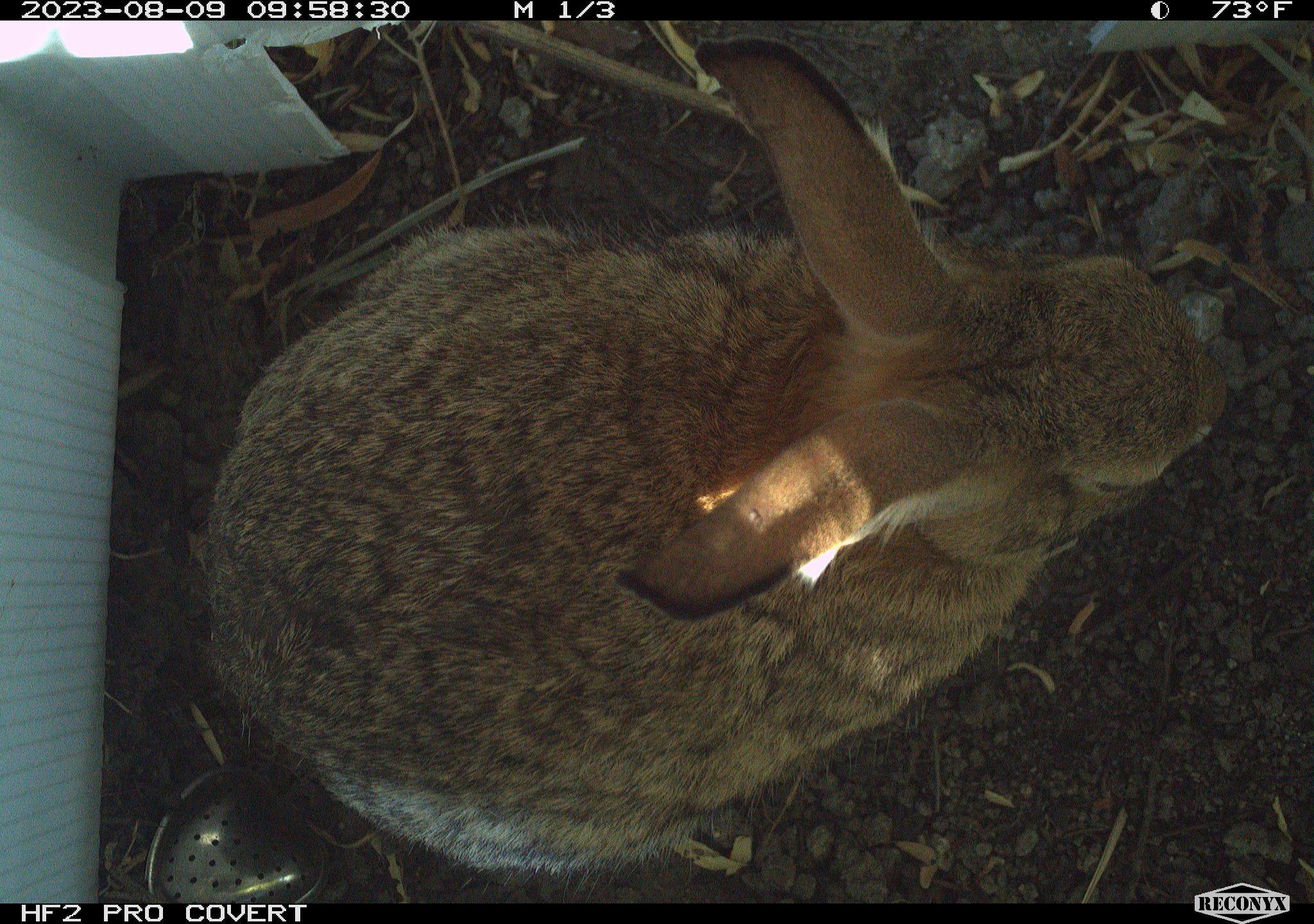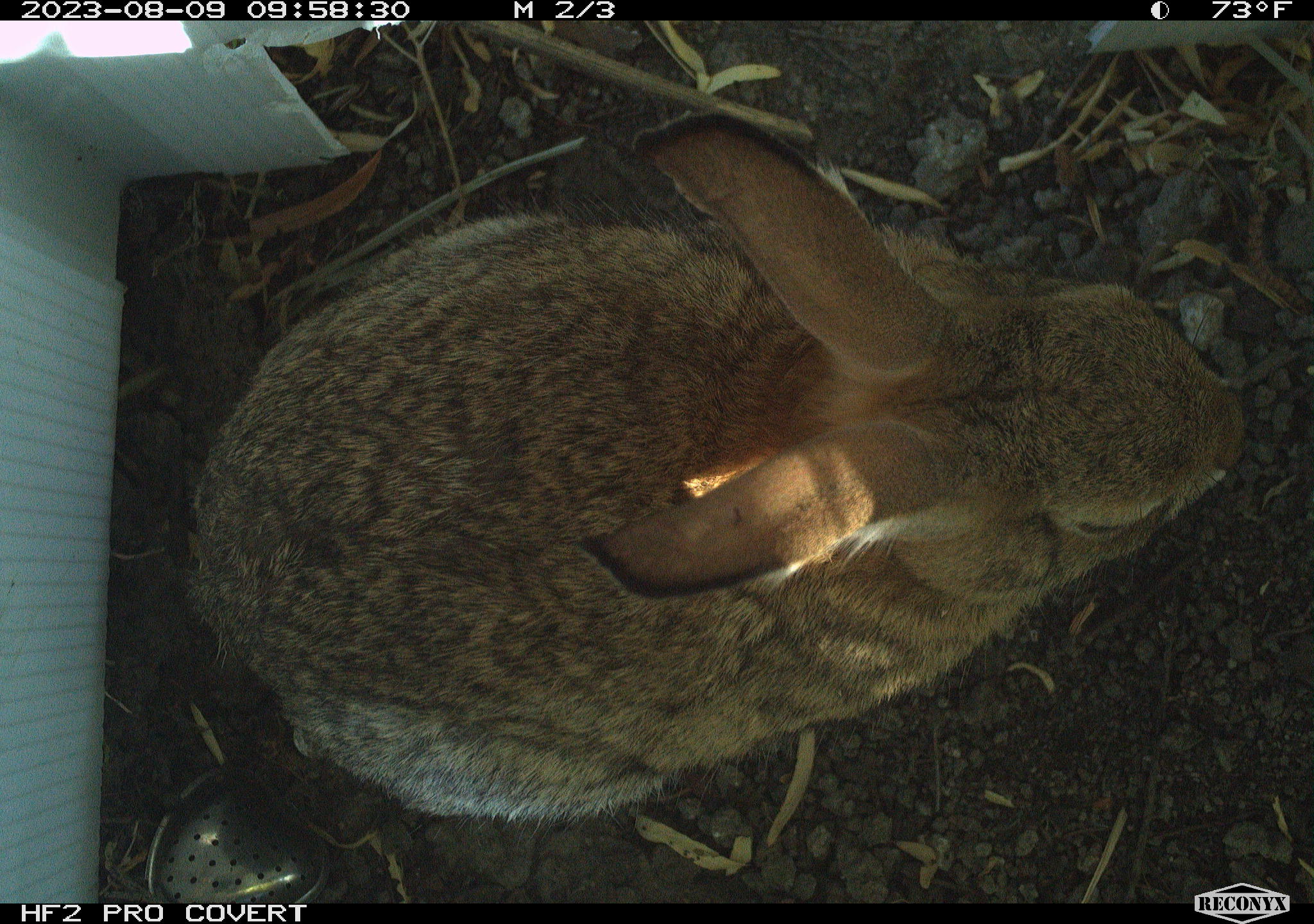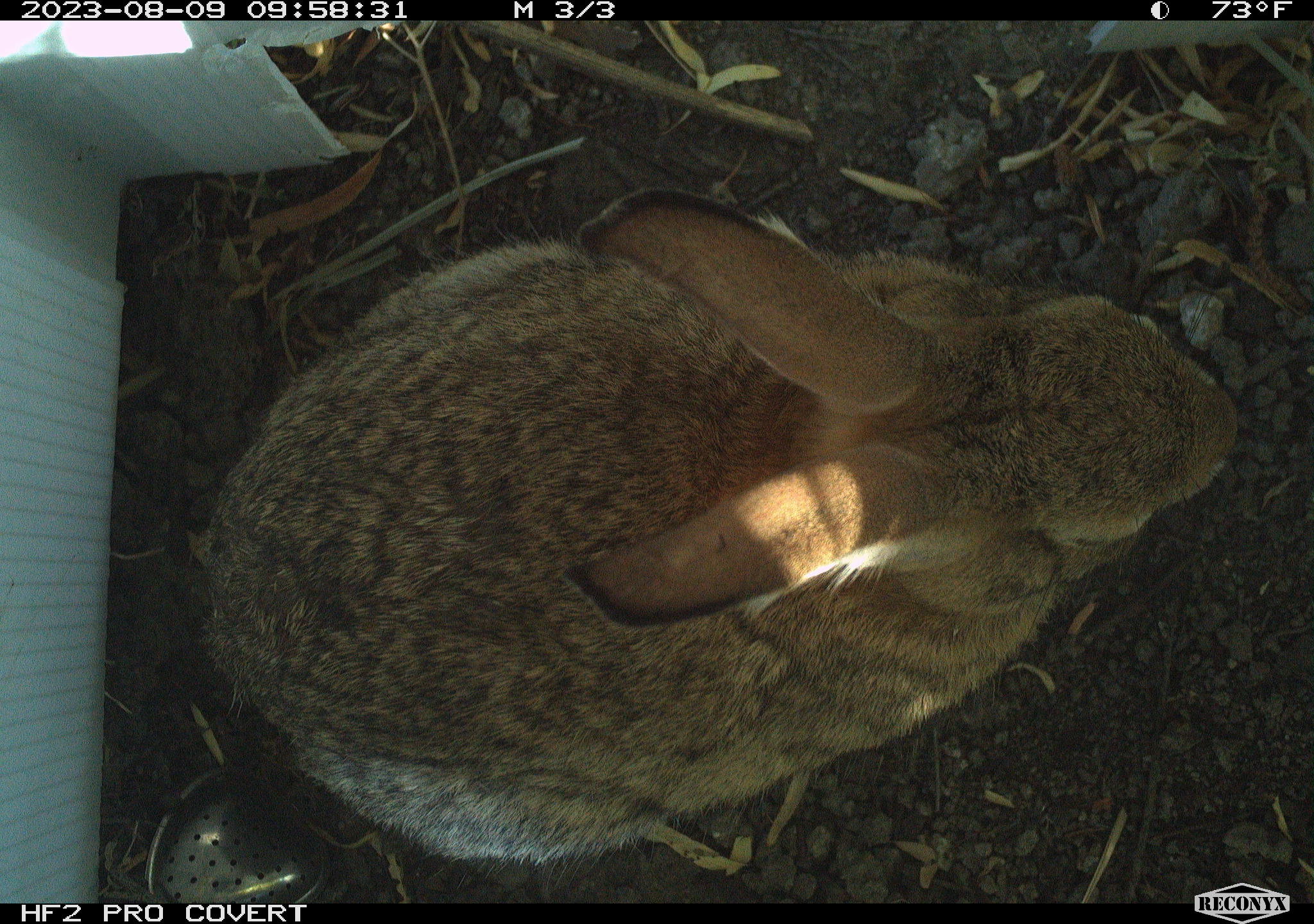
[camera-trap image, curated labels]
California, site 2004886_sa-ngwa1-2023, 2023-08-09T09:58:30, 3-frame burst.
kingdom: Animalia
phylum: Chordata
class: Mammalia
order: Lagomorpha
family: Leporidae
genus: Sylvilagus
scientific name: Sylvilagus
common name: cottontail rabbits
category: sylvilagus species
Sylvilagus species (cottontail rabbits) (Sylvilagus).